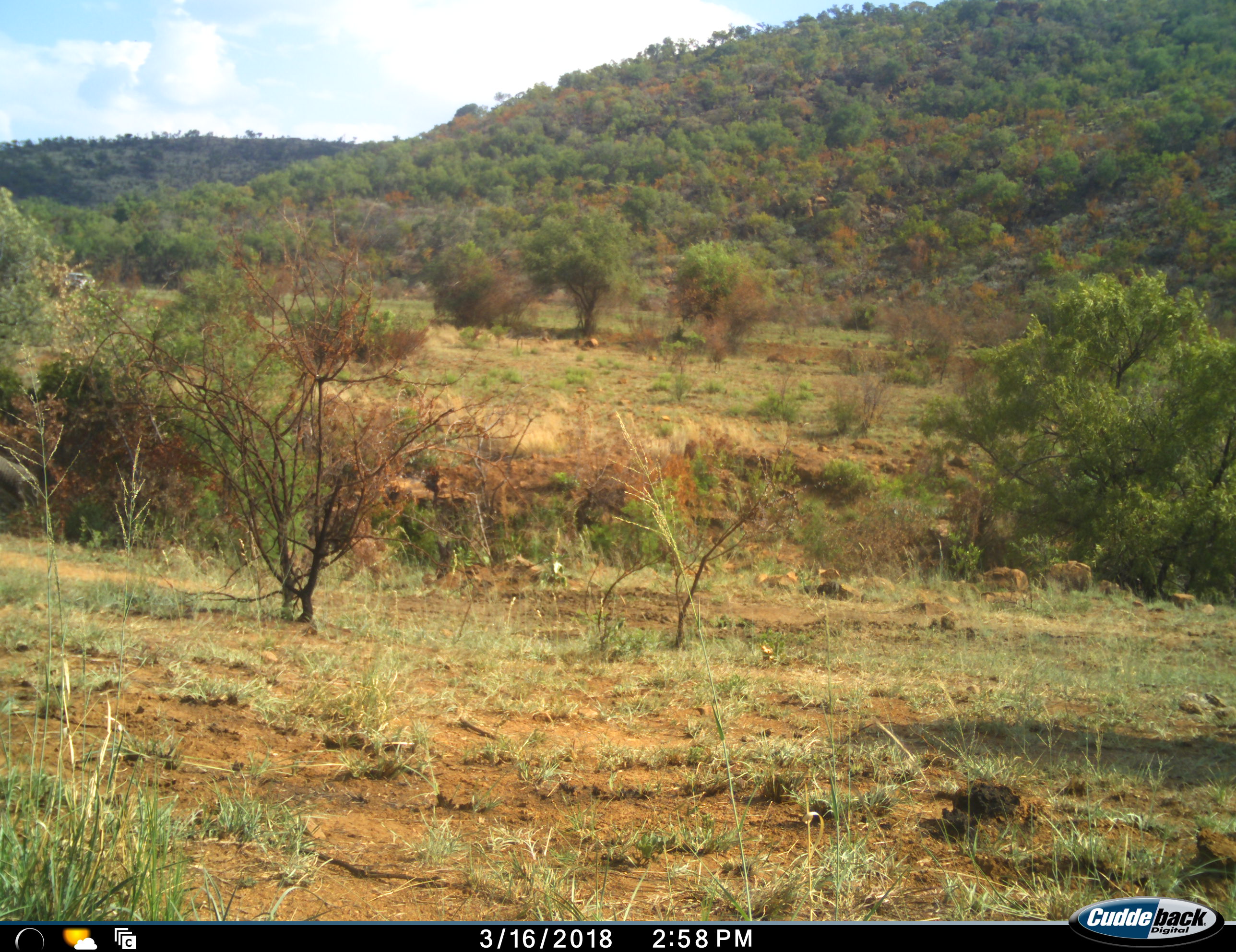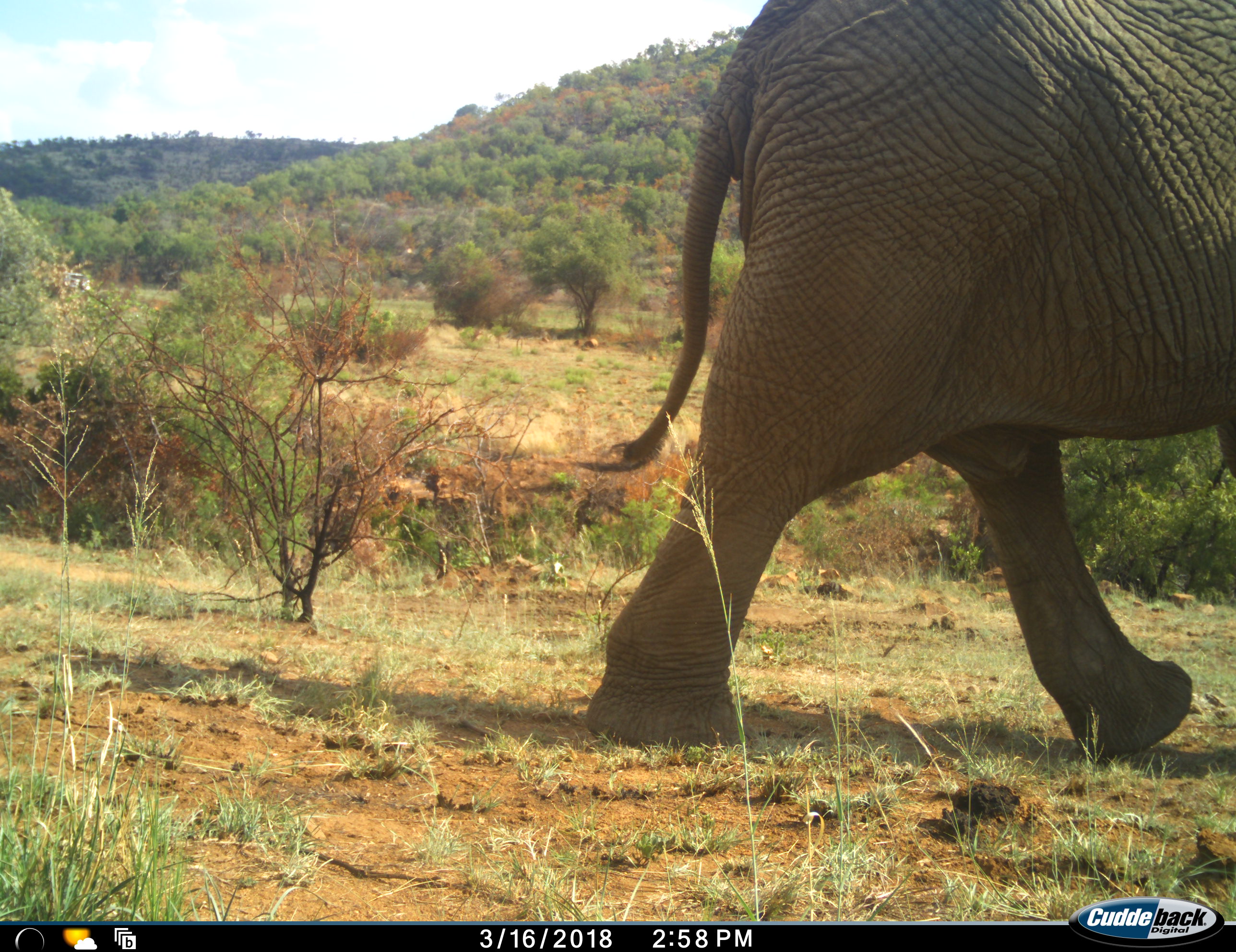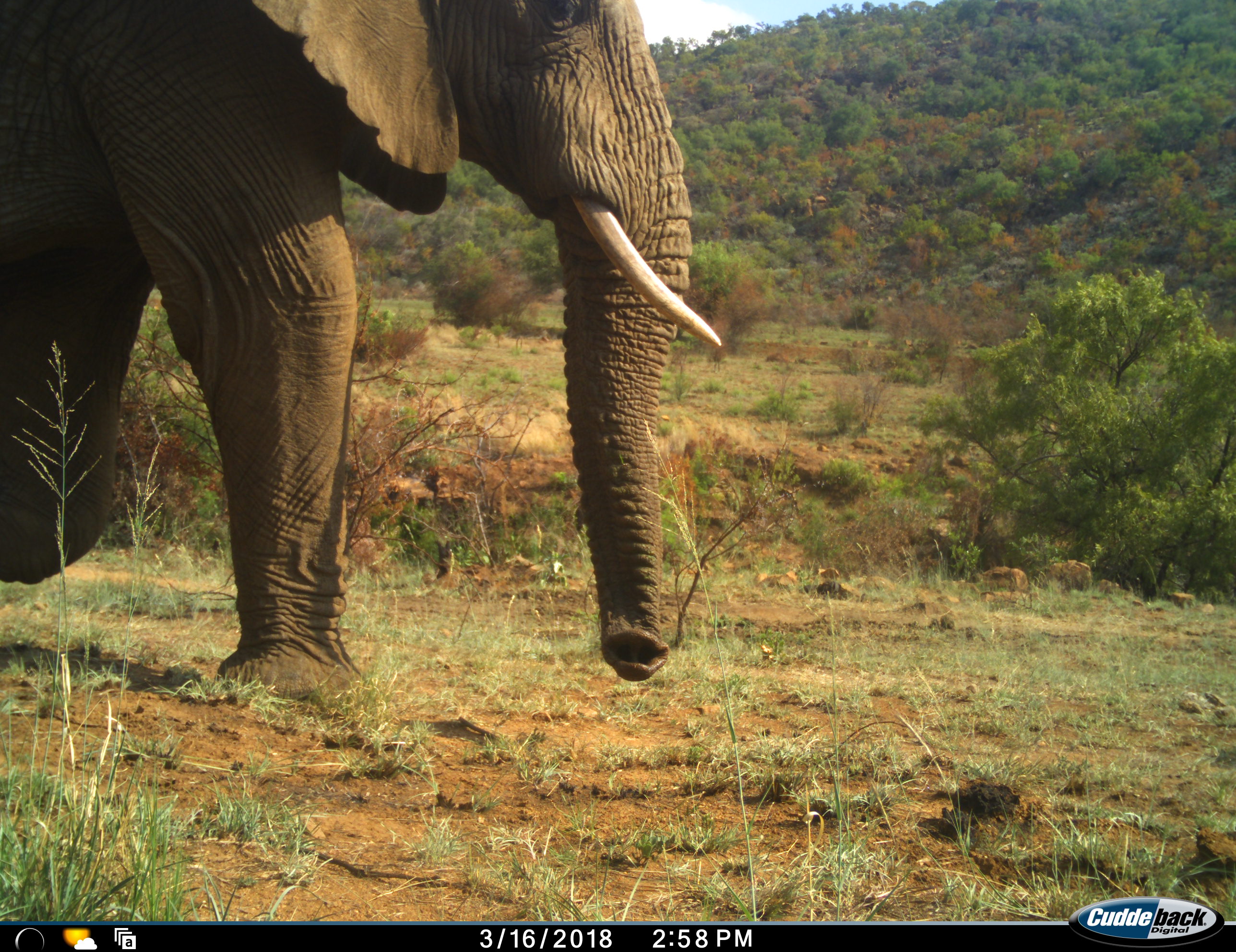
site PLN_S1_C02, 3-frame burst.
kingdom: Animalia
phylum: Chordata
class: Mammalia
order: Proboscidea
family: Elephantidae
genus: Loxodonta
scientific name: Loxodonta africana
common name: african bush elephant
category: elephant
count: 1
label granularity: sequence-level